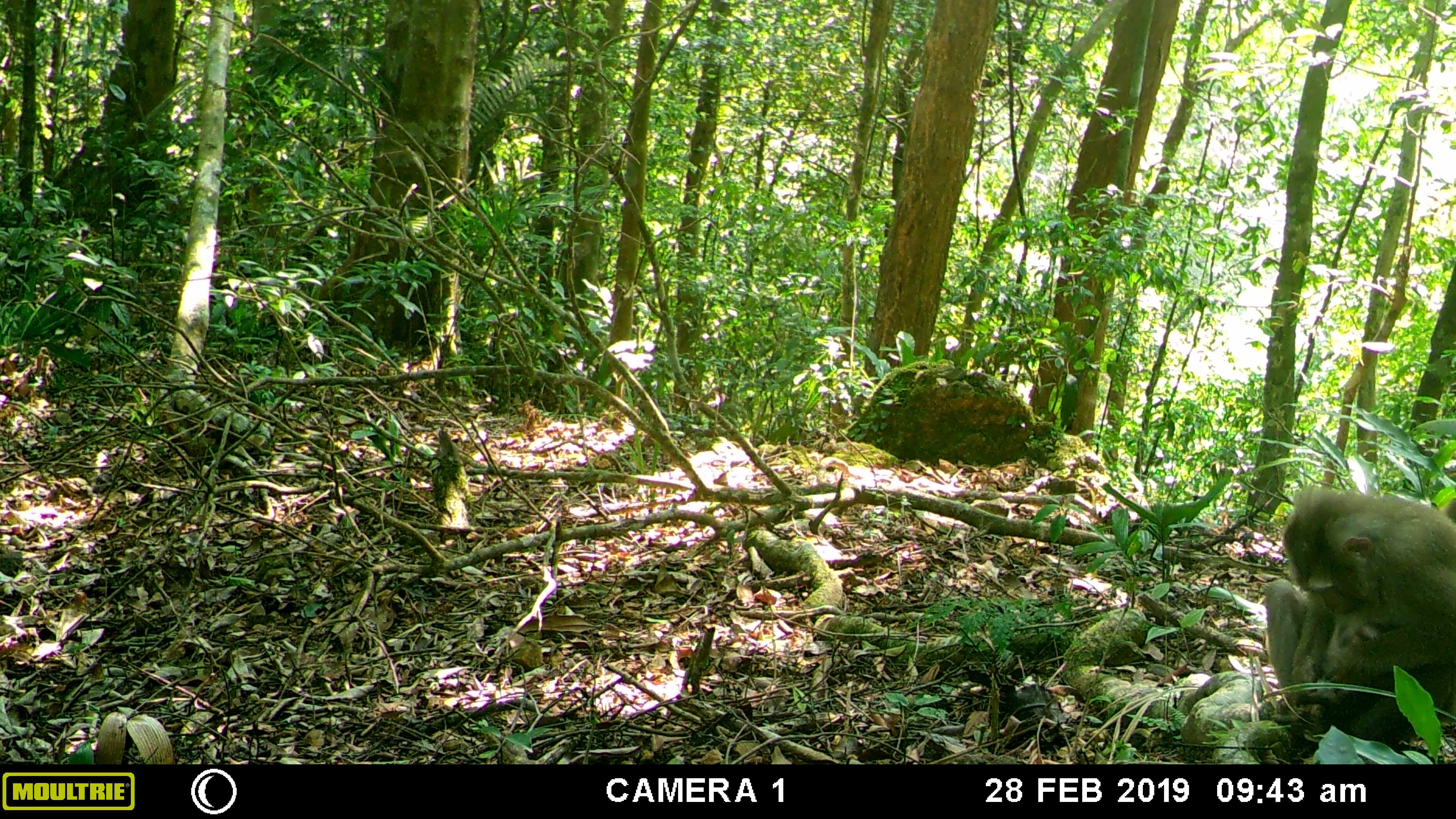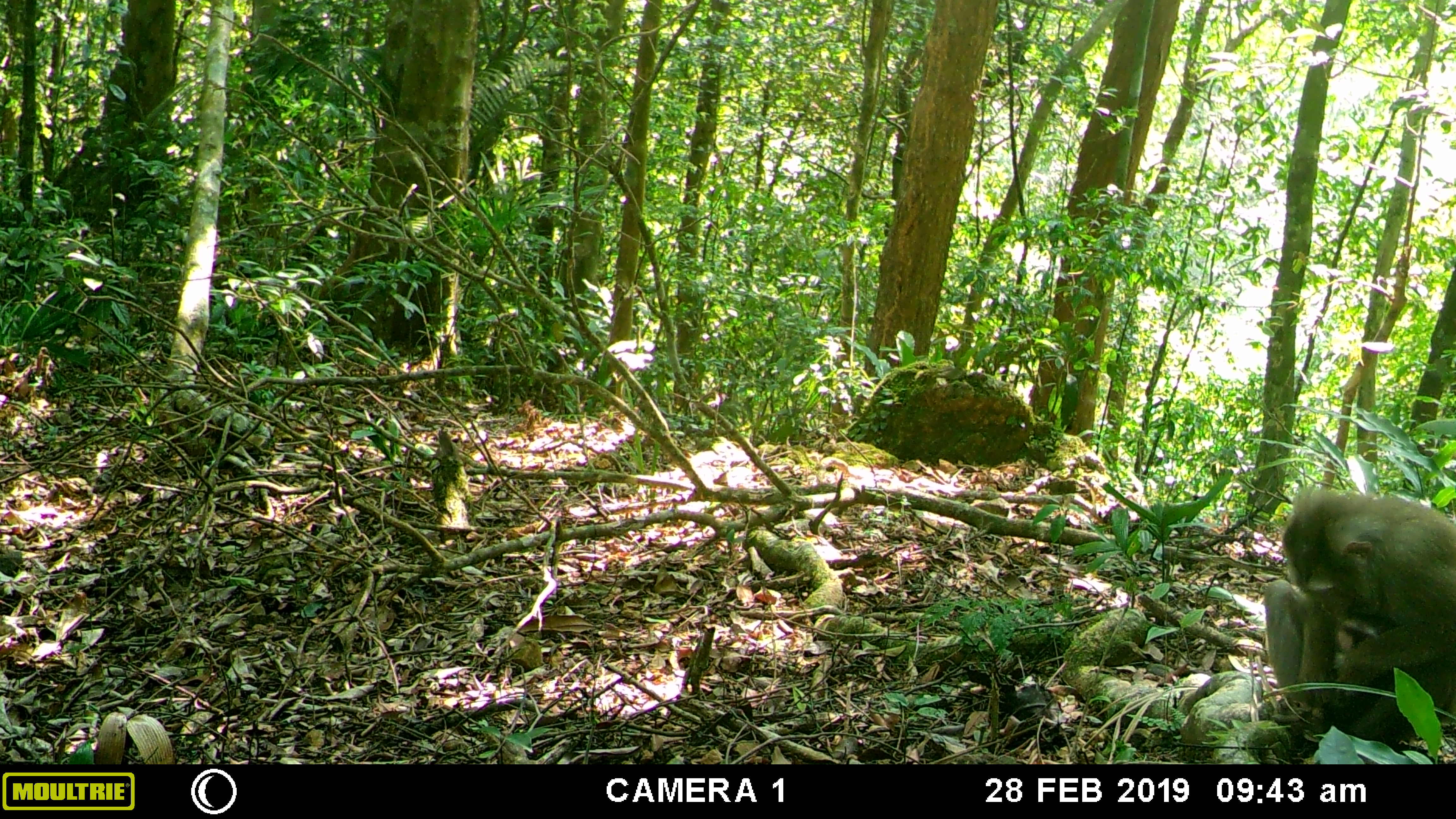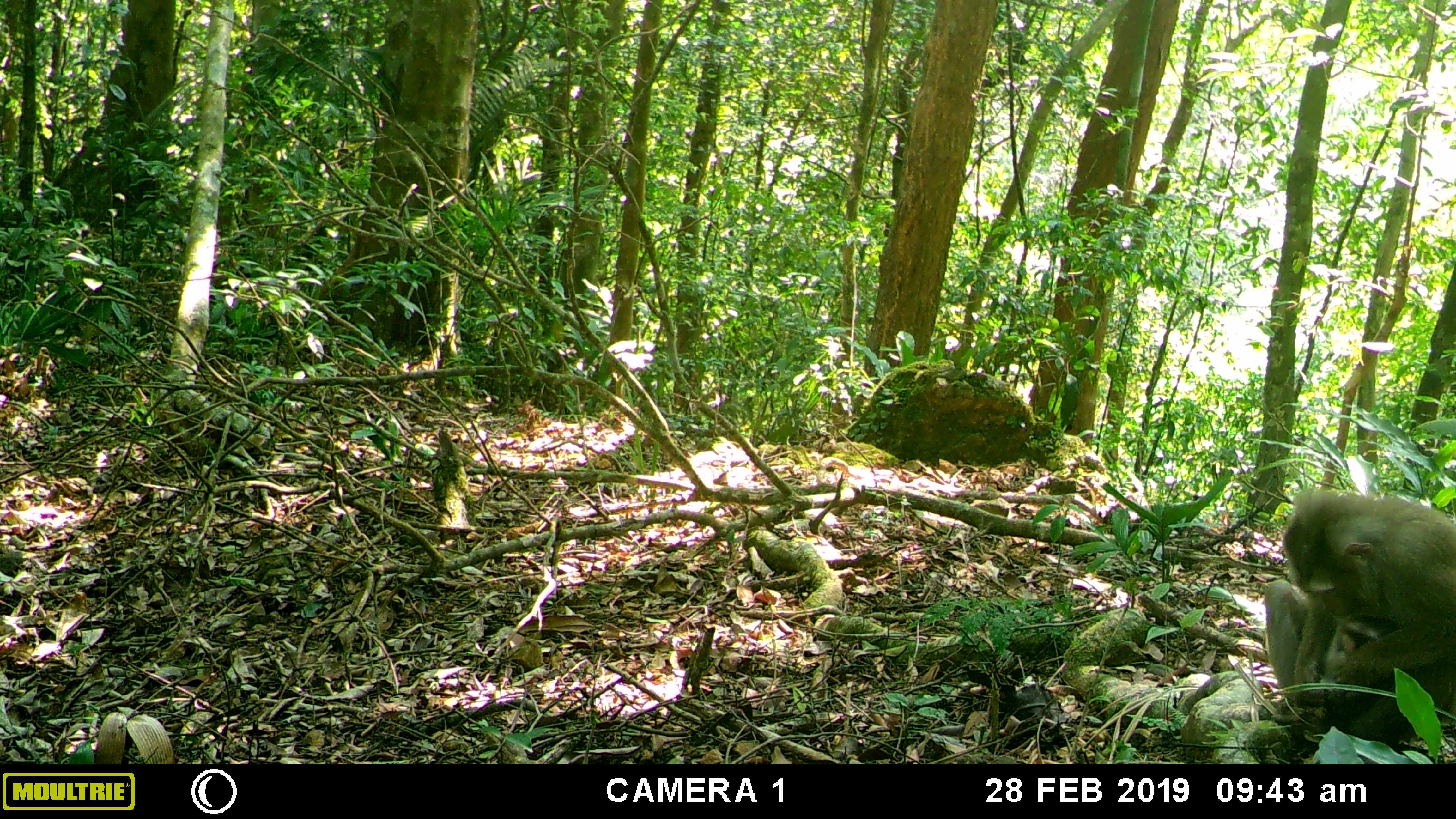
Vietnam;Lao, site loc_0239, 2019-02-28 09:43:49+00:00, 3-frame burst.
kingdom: Animalia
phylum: Chordata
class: Mammalia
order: Primates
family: Cercopithecidae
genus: Macaca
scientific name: Macaca nemestrina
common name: pig-tailed macaque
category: pig tailed macaque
Pig tailed macaque (pig-tailed macaque) (Macaca nemestrina). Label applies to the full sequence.